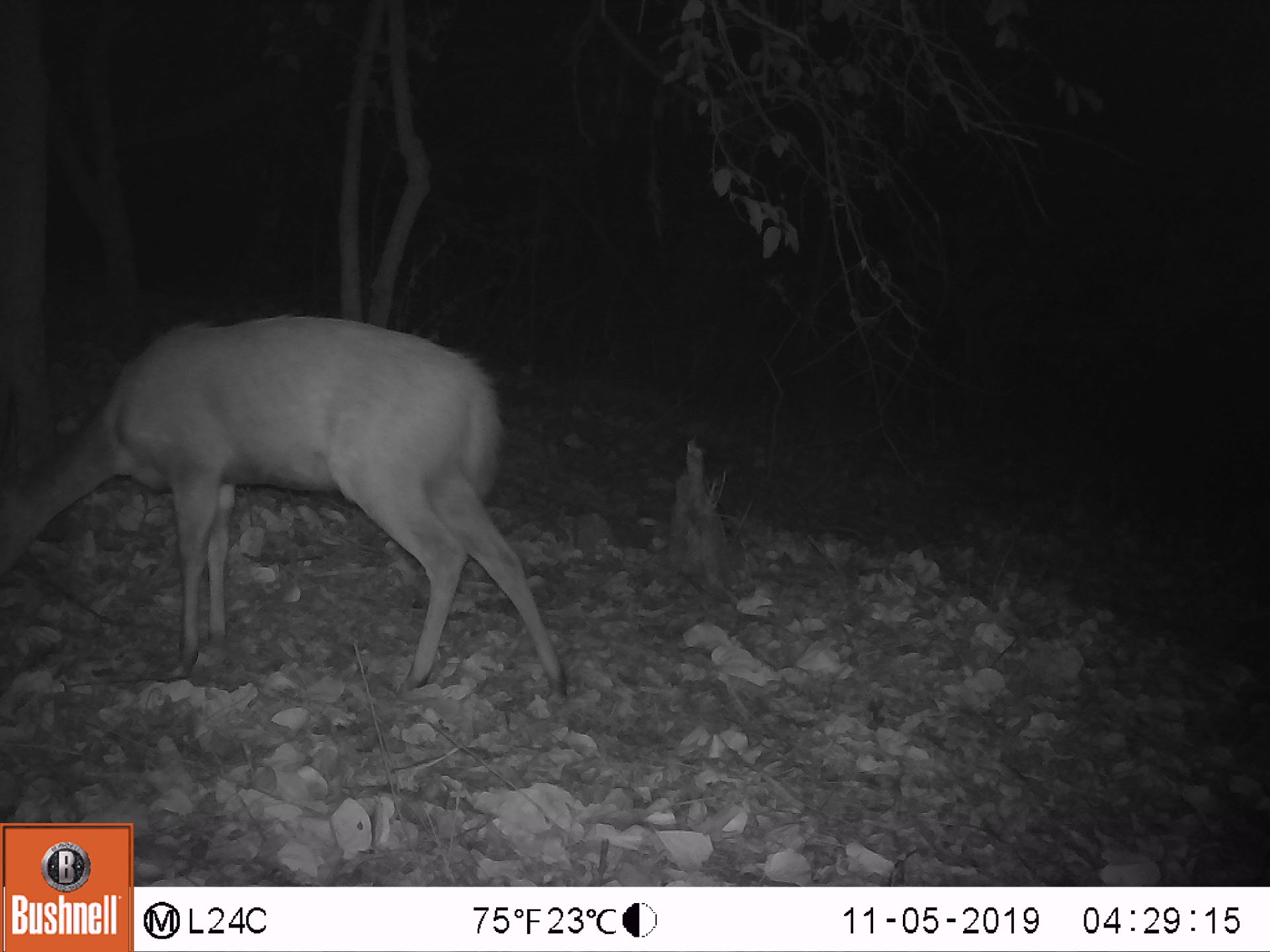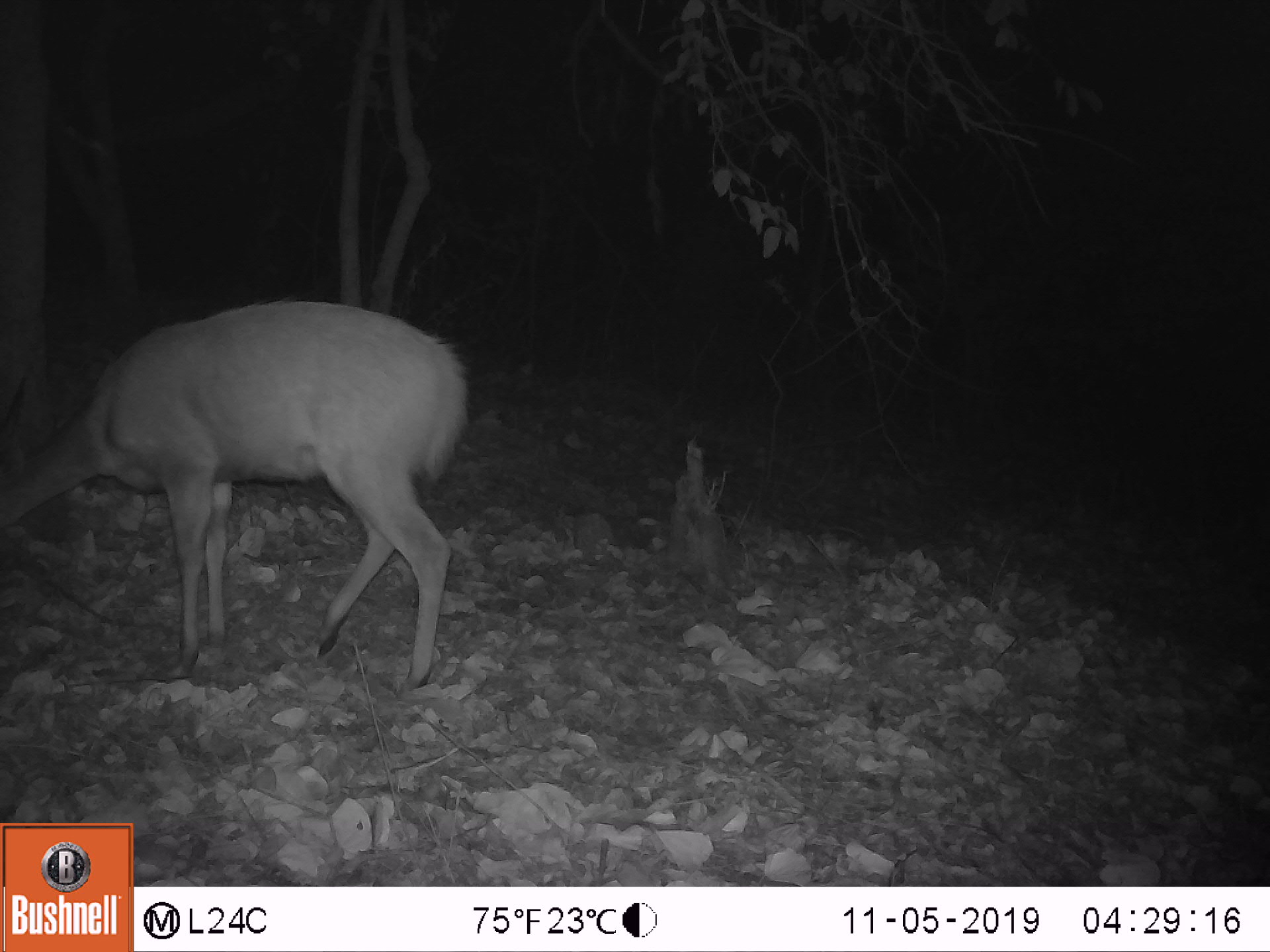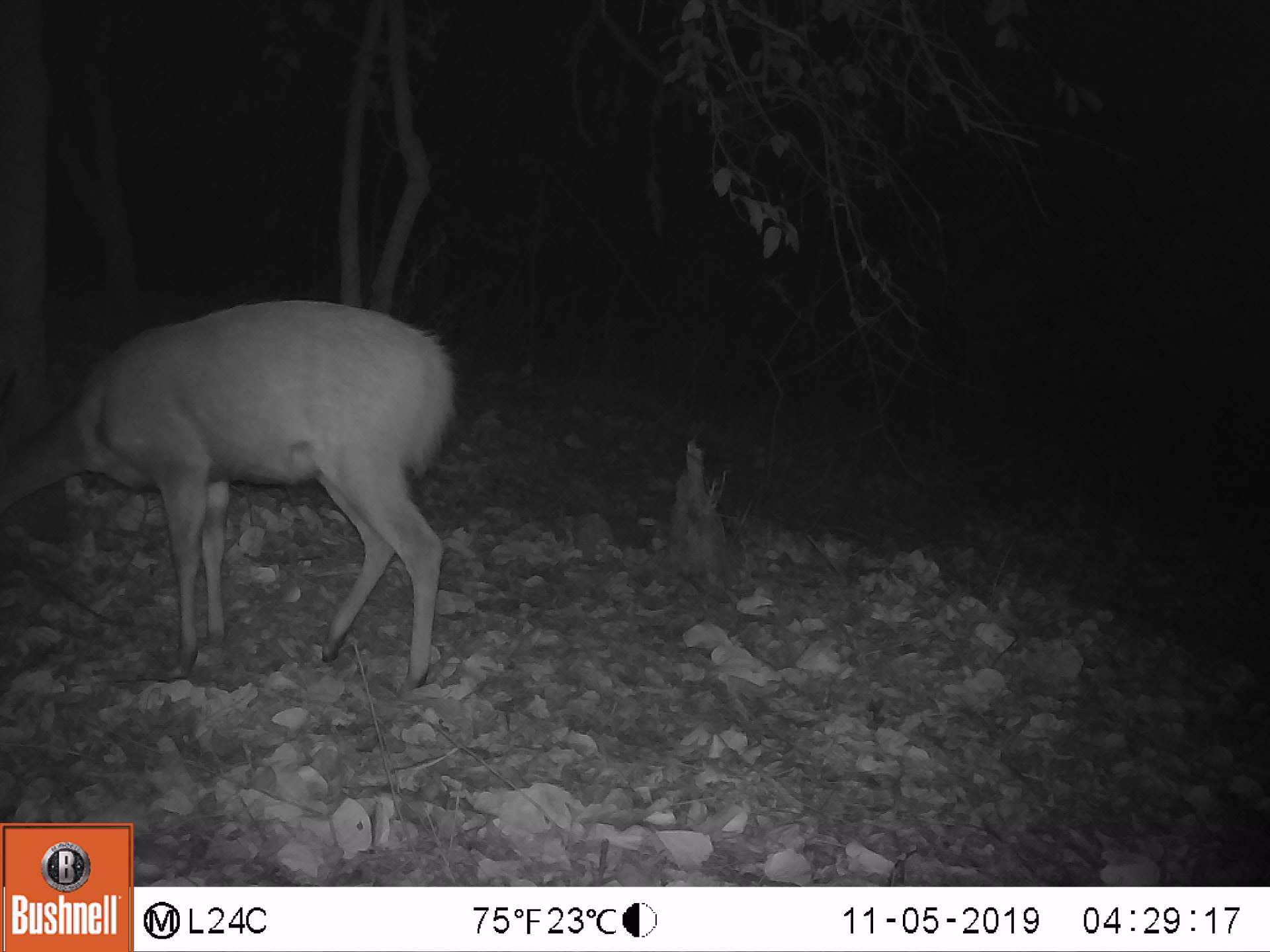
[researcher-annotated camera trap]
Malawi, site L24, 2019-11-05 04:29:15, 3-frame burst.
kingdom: Animalia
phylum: Chordata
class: Mammalia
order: Artiodactyla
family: Bovidae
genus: Tragelaphus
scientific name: Tragelaphus sylvaticus sylvaticus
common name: cape bushbuck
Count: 1.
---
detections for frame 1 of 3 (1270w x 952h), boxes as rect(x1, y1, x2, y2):
cape bushbuck: rect(0, 306, 576, 706)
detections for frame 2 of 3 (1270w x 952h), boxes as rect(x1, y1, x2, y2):
cape bushbuck: rect(0, 293, 474, 701)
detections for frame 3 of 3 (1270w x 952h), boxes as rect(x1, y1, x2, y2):
cape bushbuck: rect(0, 298, 465, 695)